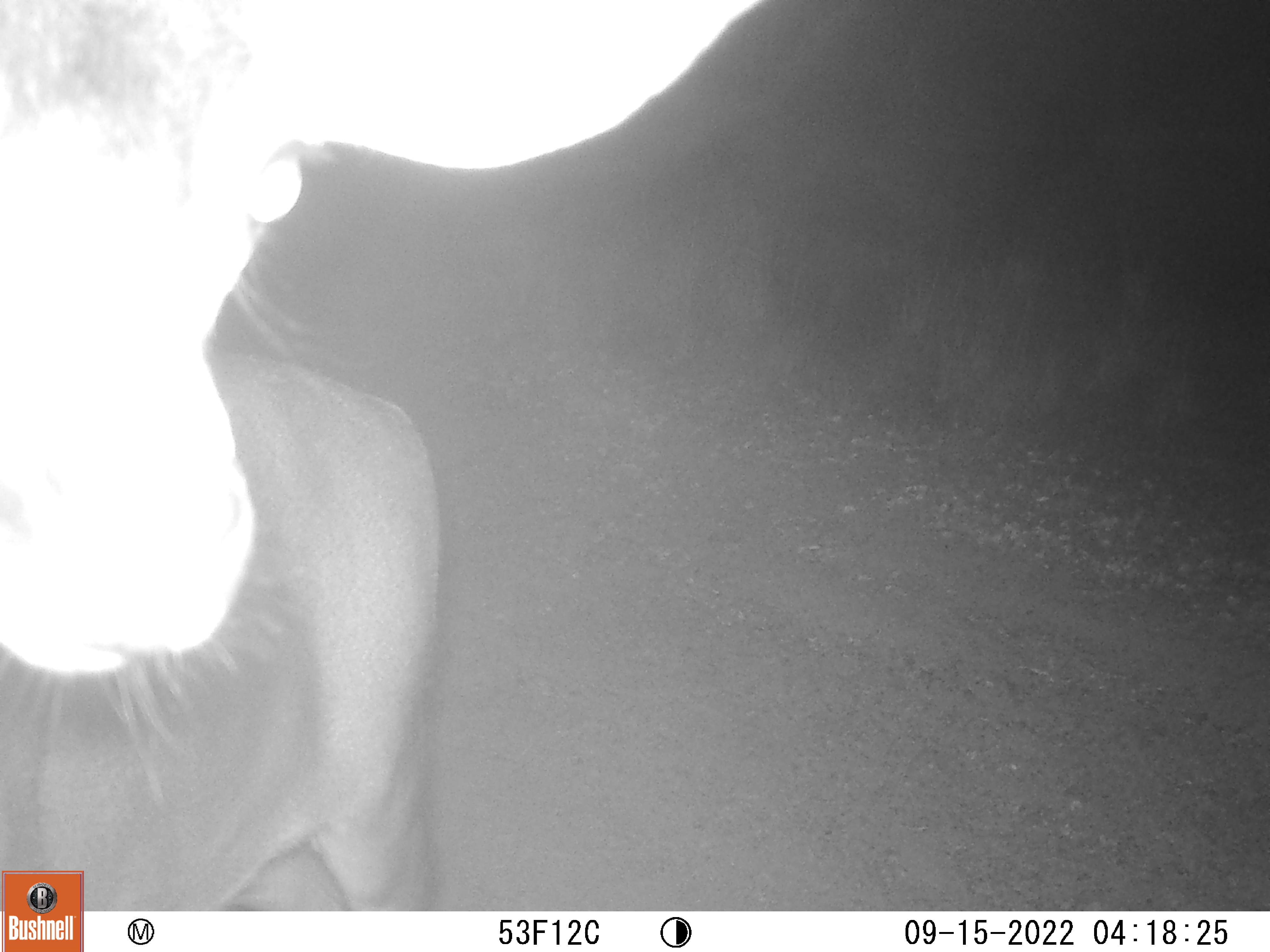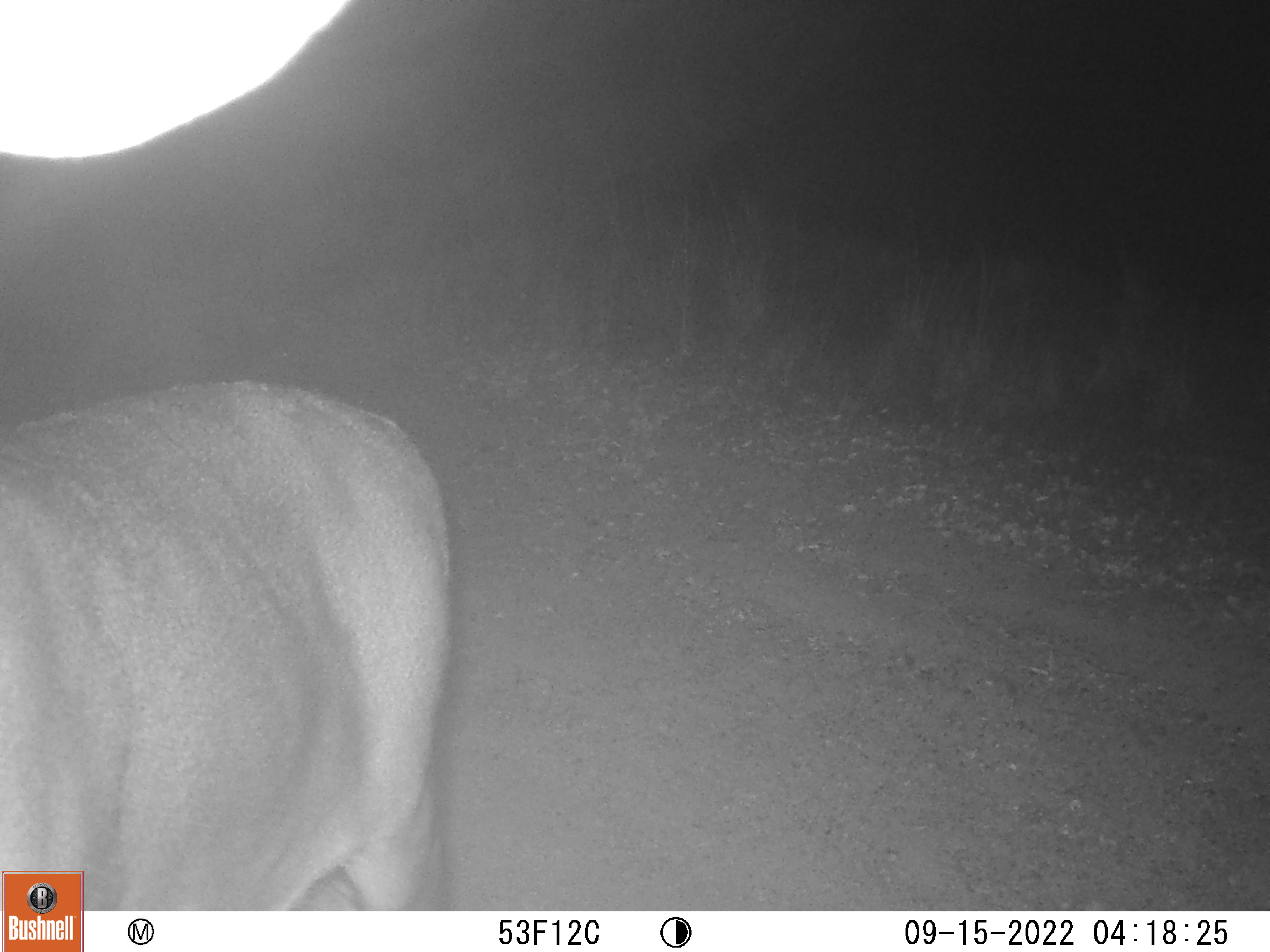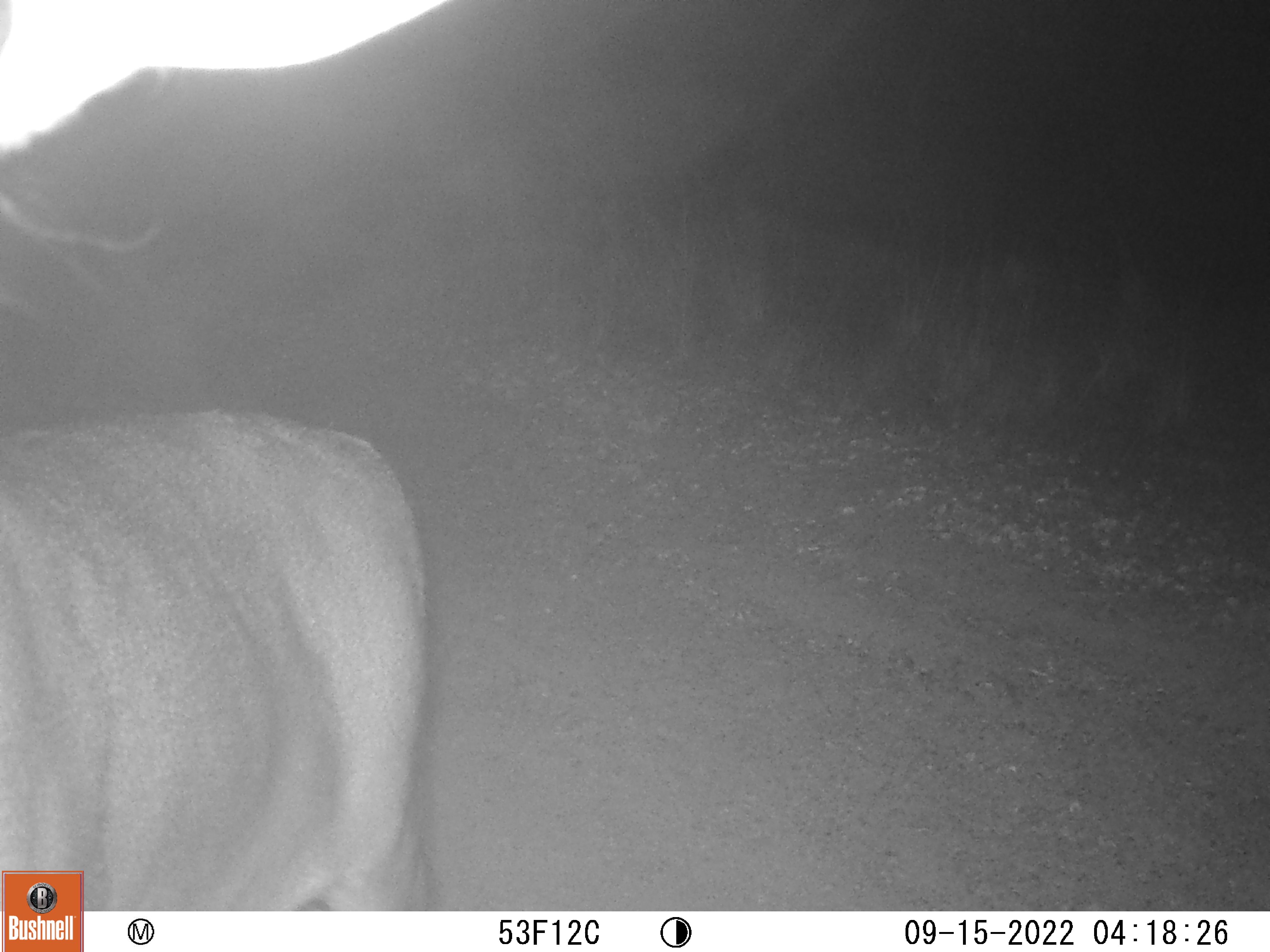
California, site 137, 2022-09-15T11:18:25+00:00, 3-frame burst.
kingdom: Animalia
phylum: Chordata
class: Mammalia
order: Artiodactyla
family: Cervidae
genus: Odocoileus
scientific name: Odocoileus hemionus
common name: mule deer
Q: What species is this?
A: Mule deer (Odocoileus hemionus).